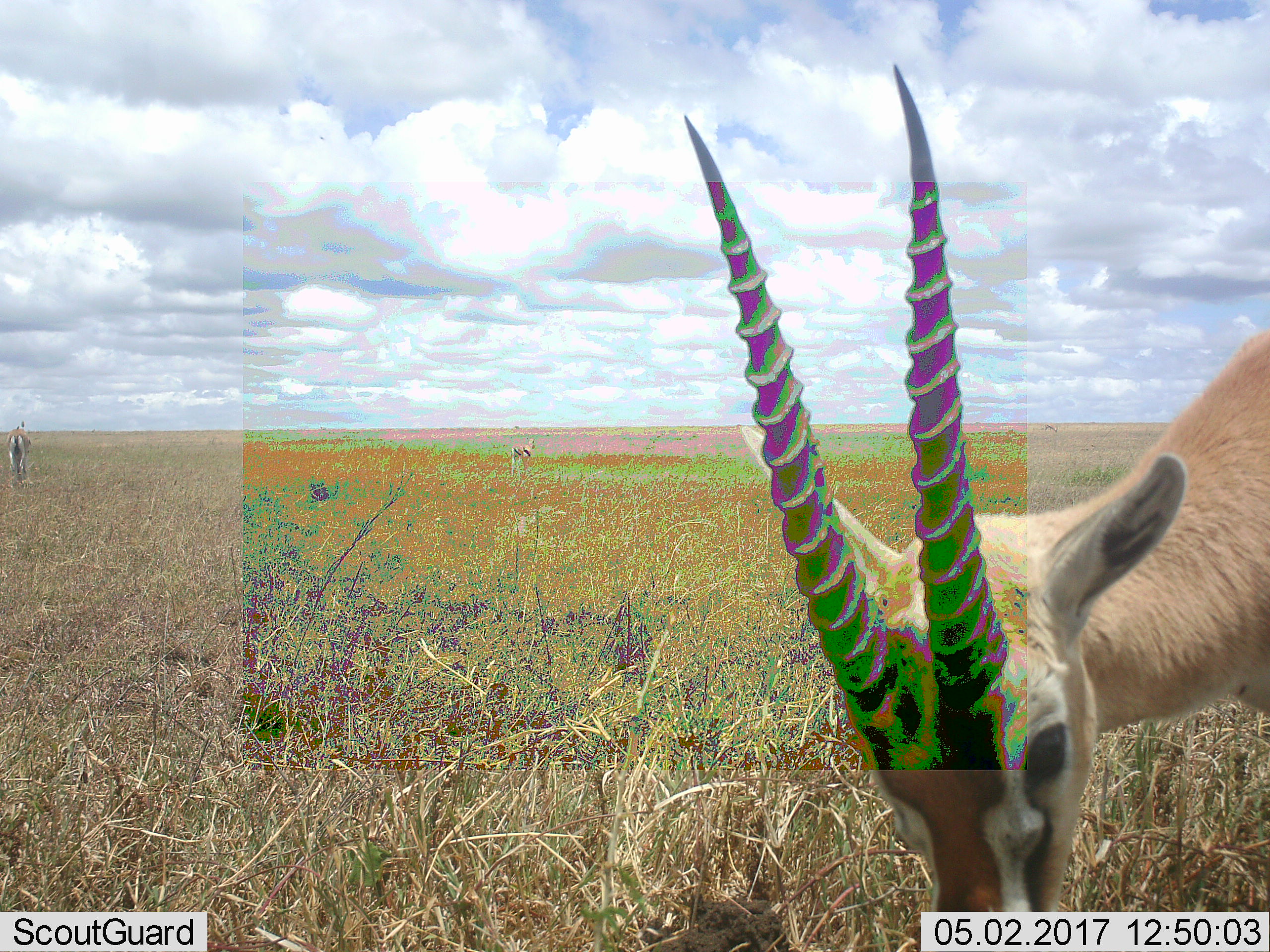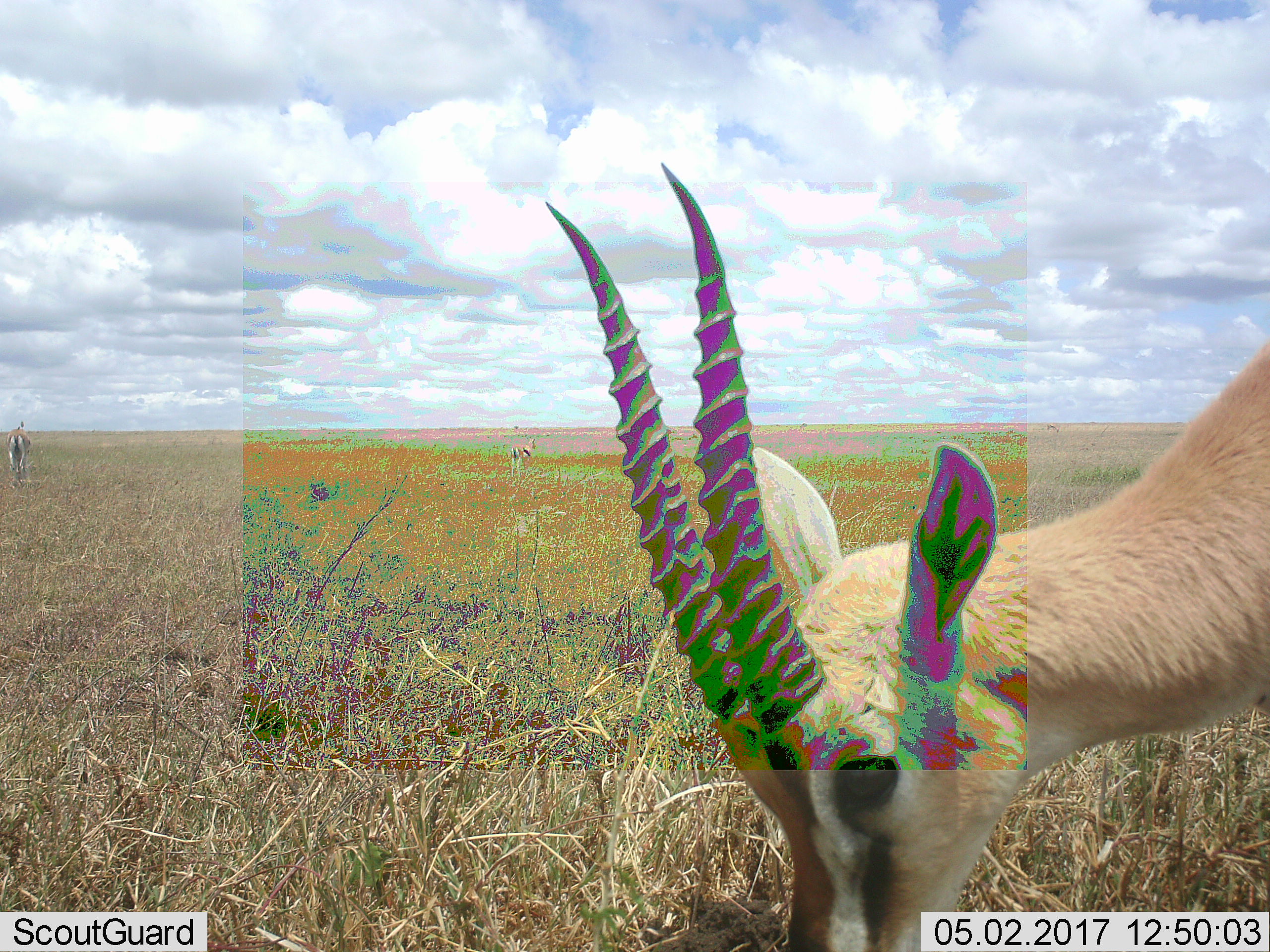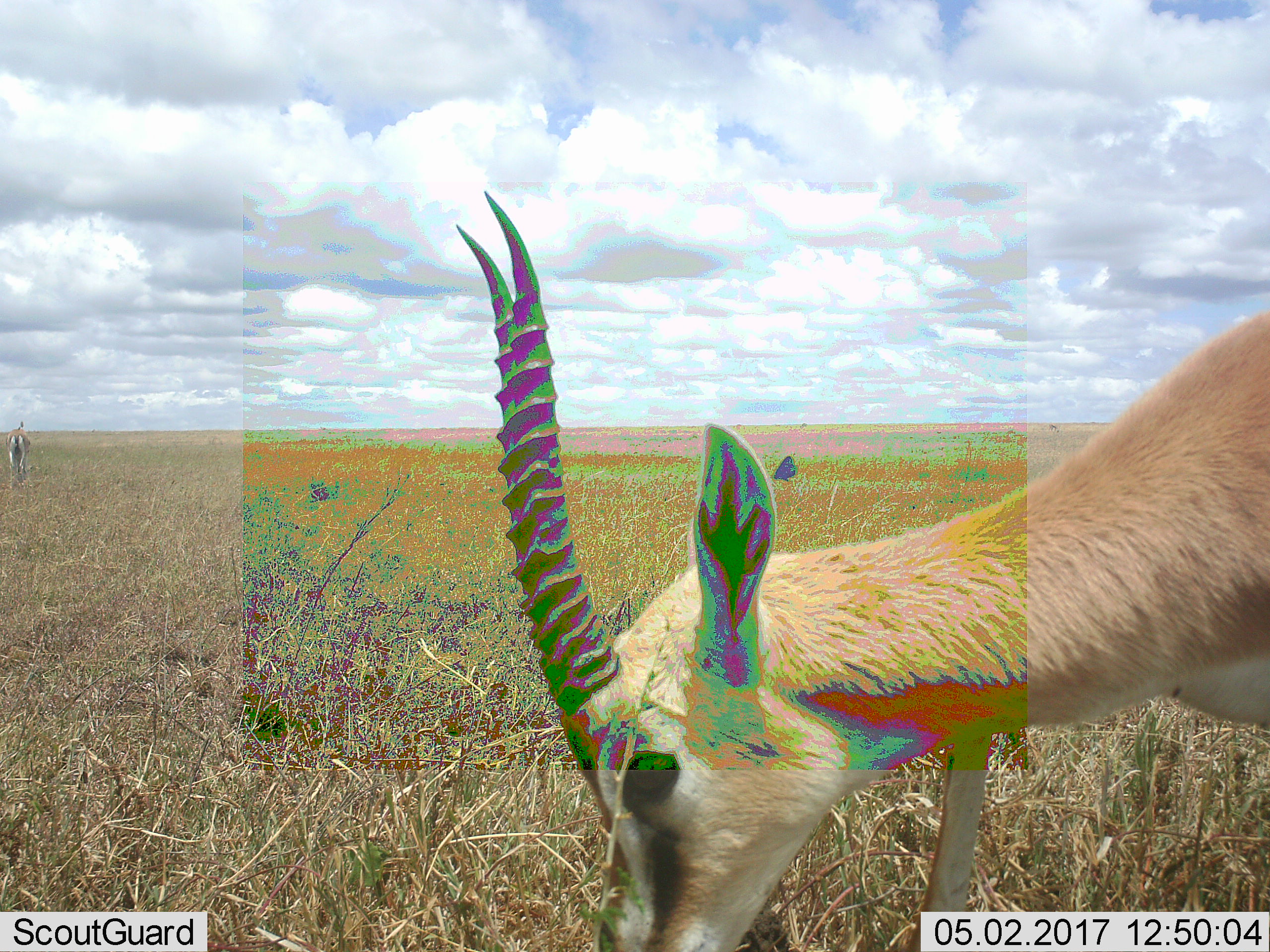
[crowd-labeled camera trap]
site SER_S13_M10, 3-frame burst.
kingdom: Animalia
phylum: Chordata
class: Mammalia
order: Artiodactyla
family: Bovidae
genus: Eudorcas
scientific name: Eudorcas thomsonii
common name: thomson's gazelle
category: gazellethomsons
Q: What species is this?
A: Gazellethomsons (thomson's gazelle) (Eudorcas thomsonii).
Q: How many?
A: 3.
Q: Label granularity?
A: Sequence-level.